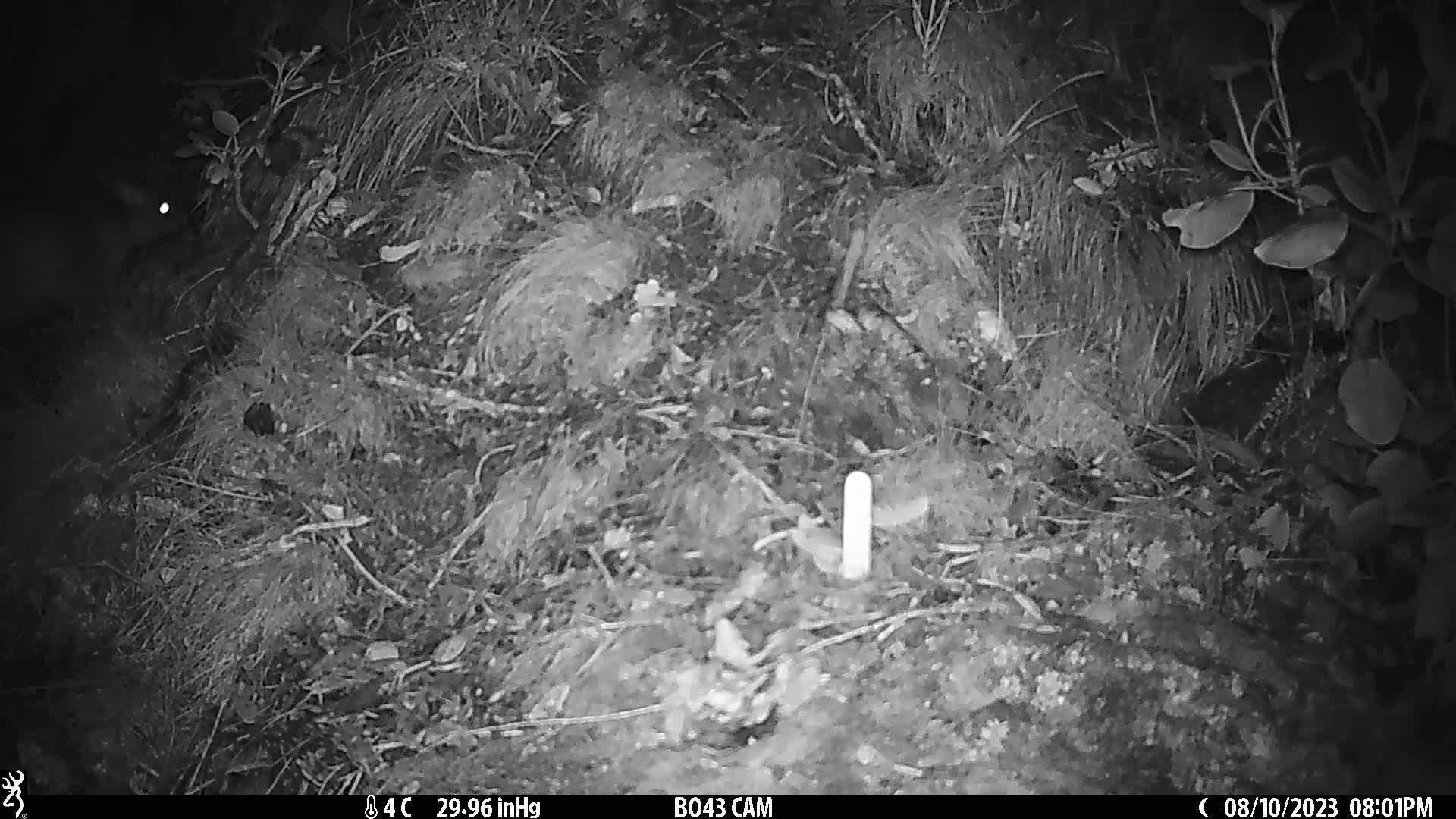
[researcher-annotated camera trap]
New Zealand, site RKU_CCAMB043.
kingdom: Animalia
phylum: Chordata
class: Mammalia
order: Diprotodontia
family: Phalangeridae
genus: Trichosurus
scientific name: Trichosurus vulpecula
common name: common brushtail possum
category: possum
Possum (common brushtail possum) (Trichosurus vulpecula).